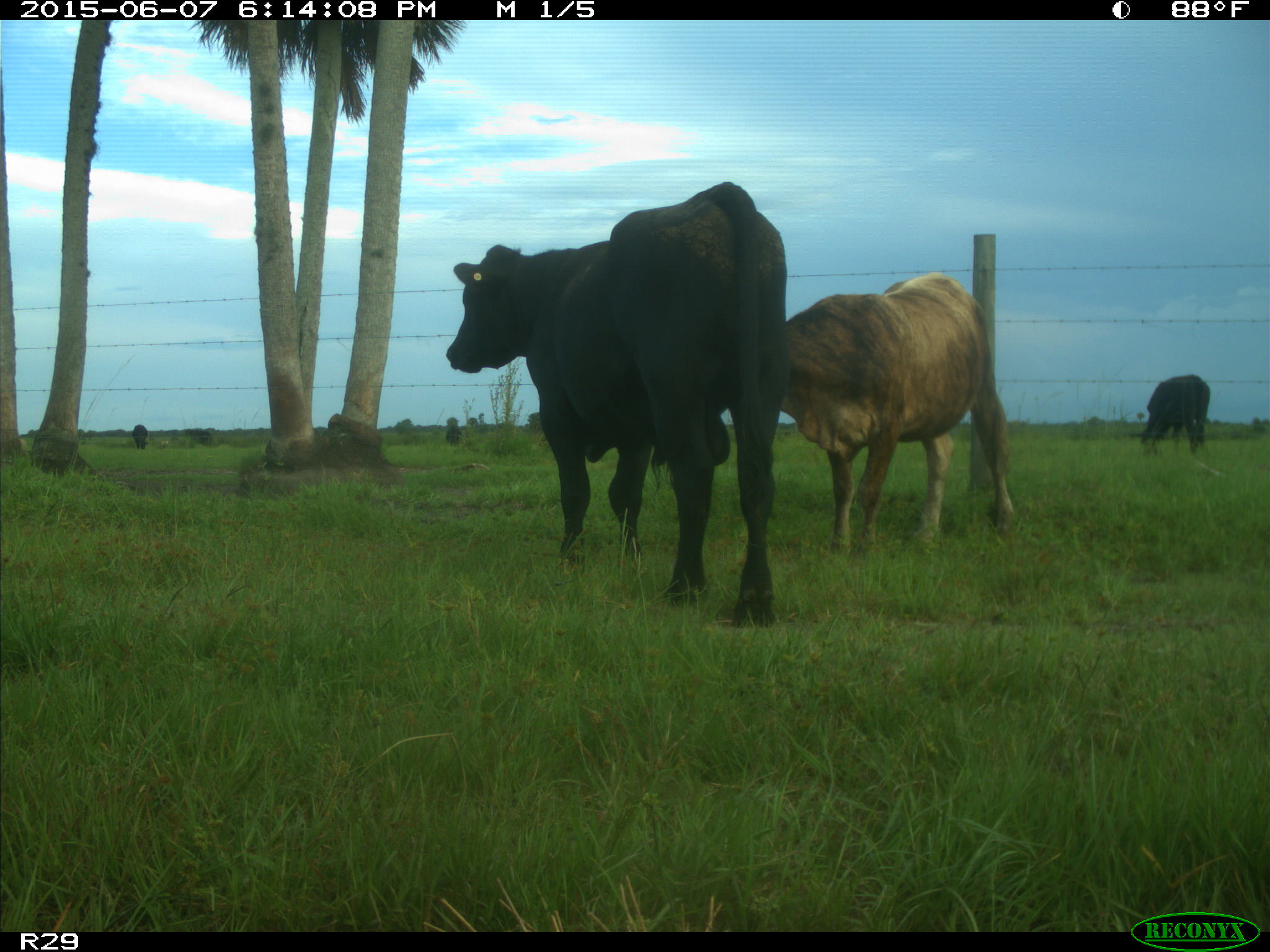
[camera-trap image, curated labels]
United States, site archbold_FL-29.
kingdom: Animalia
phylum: Chordata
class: Mammalia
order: Artiodactyla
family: Bovidae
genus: Bos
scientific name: Bos taurus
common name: domestic cow